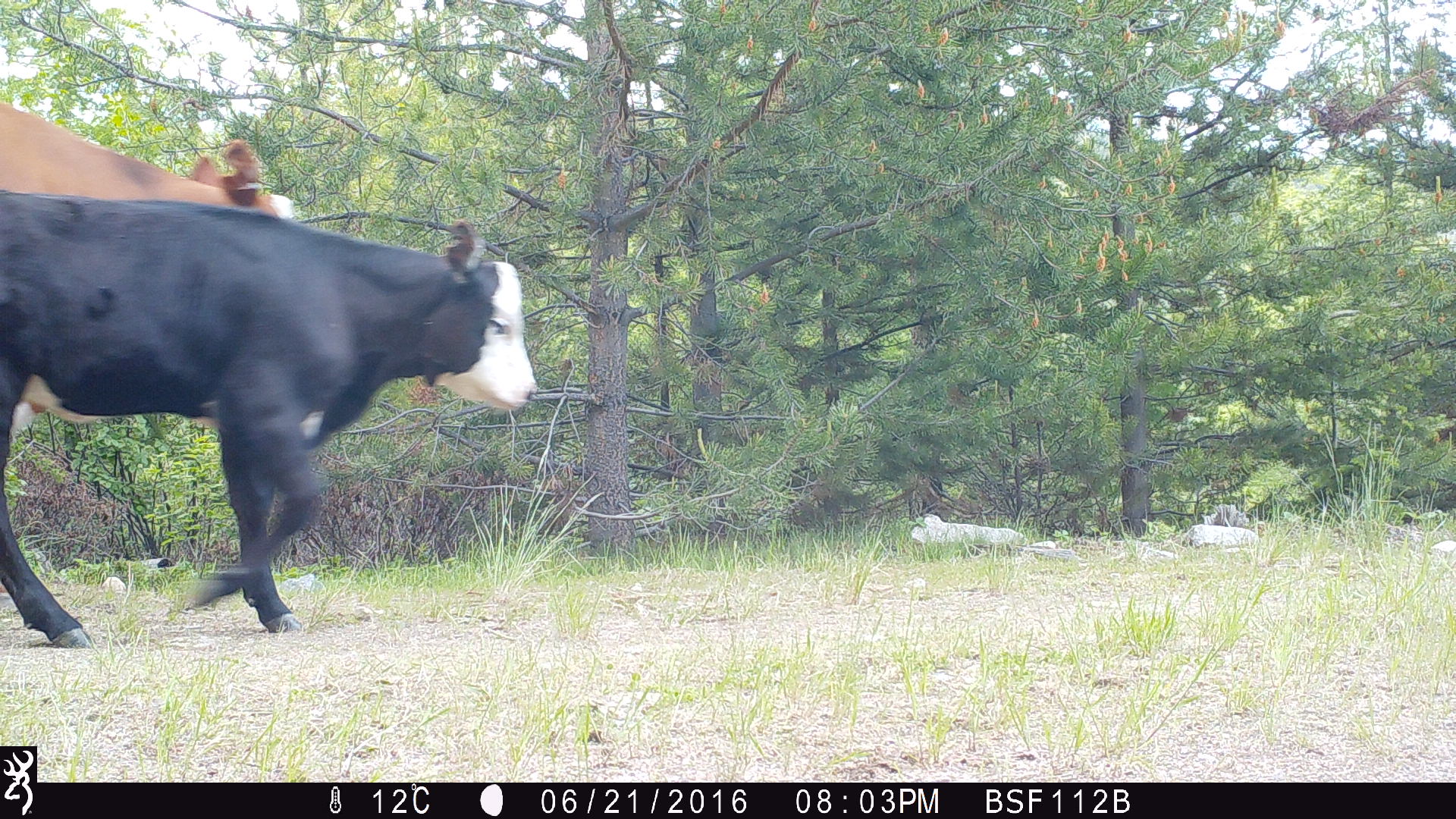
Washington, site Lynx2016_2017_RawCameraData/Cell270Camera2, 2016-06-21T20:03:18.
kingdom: Animalia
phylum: Chordata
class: Mammalia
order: Artiodactyla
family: Bovidae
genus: Bos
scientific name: Bos taurus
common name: domestic cattle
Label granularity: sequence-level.